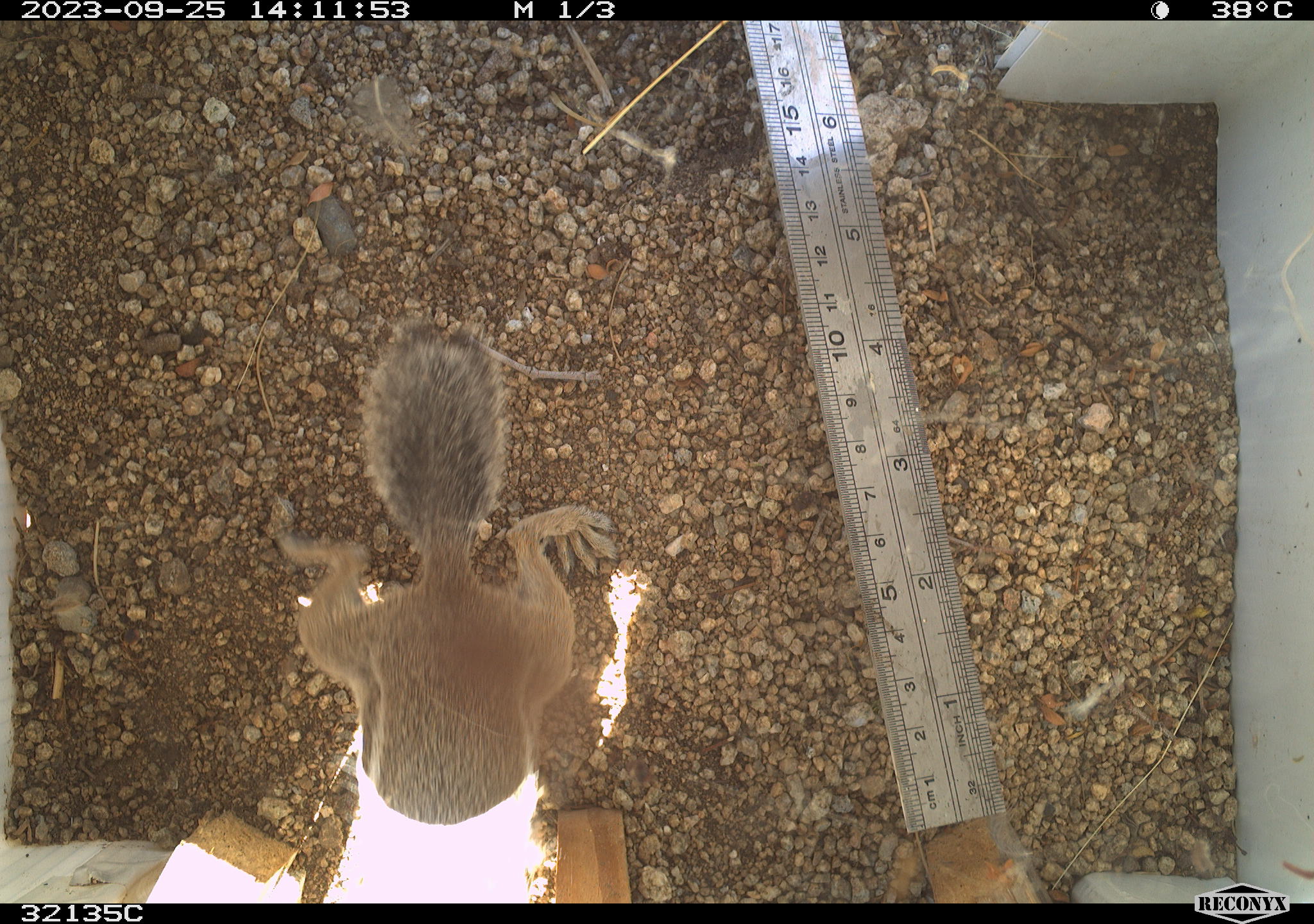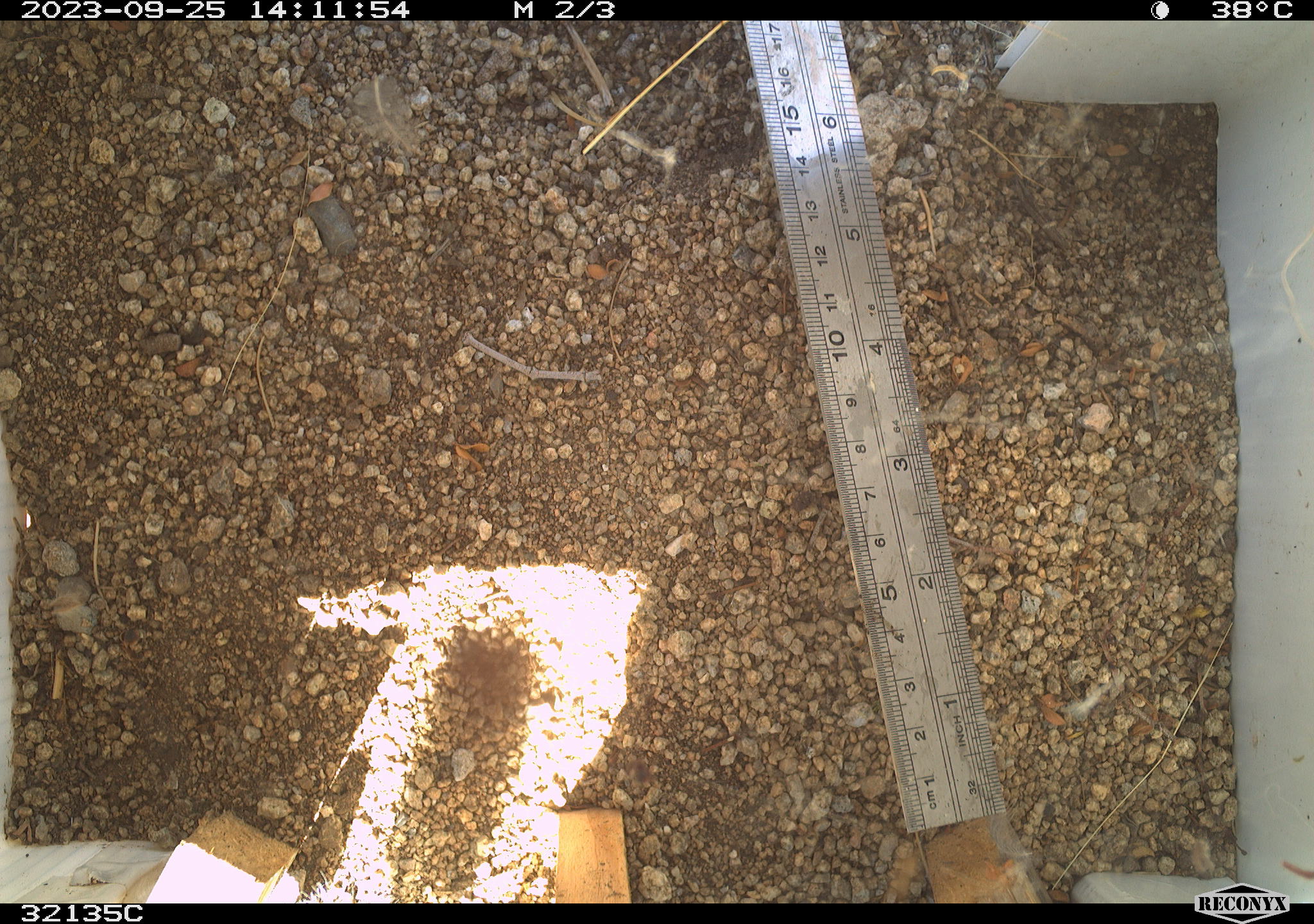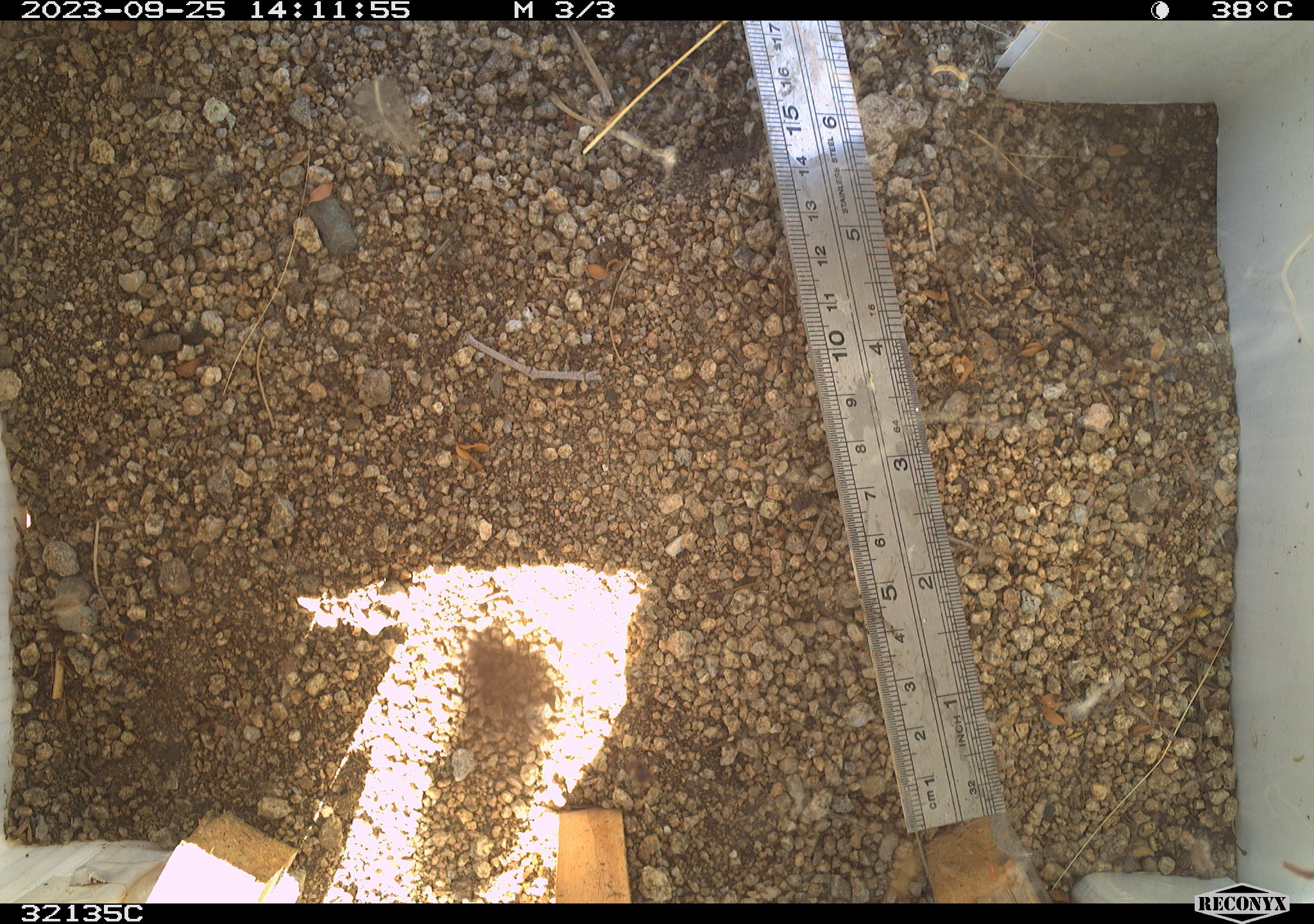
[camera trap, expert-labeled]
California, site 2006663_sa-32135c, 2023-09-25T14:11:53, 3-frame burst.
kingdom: Animalia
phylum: Chordata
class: Mammalia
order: Rodentia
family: Sciuridae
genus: Ammospermophilus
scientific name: Ammospermophilus leucurus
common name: white-tailed antelope squirrel